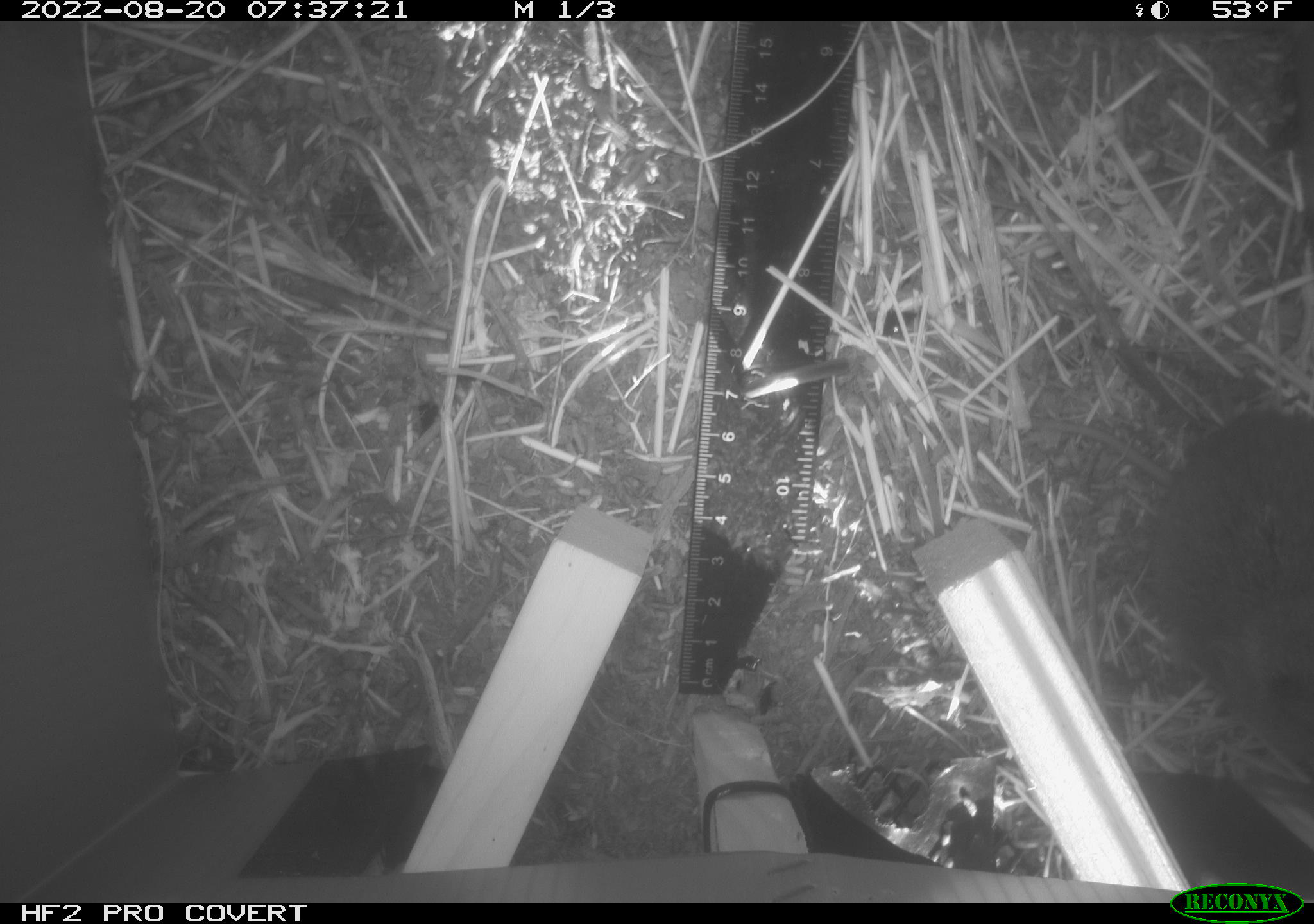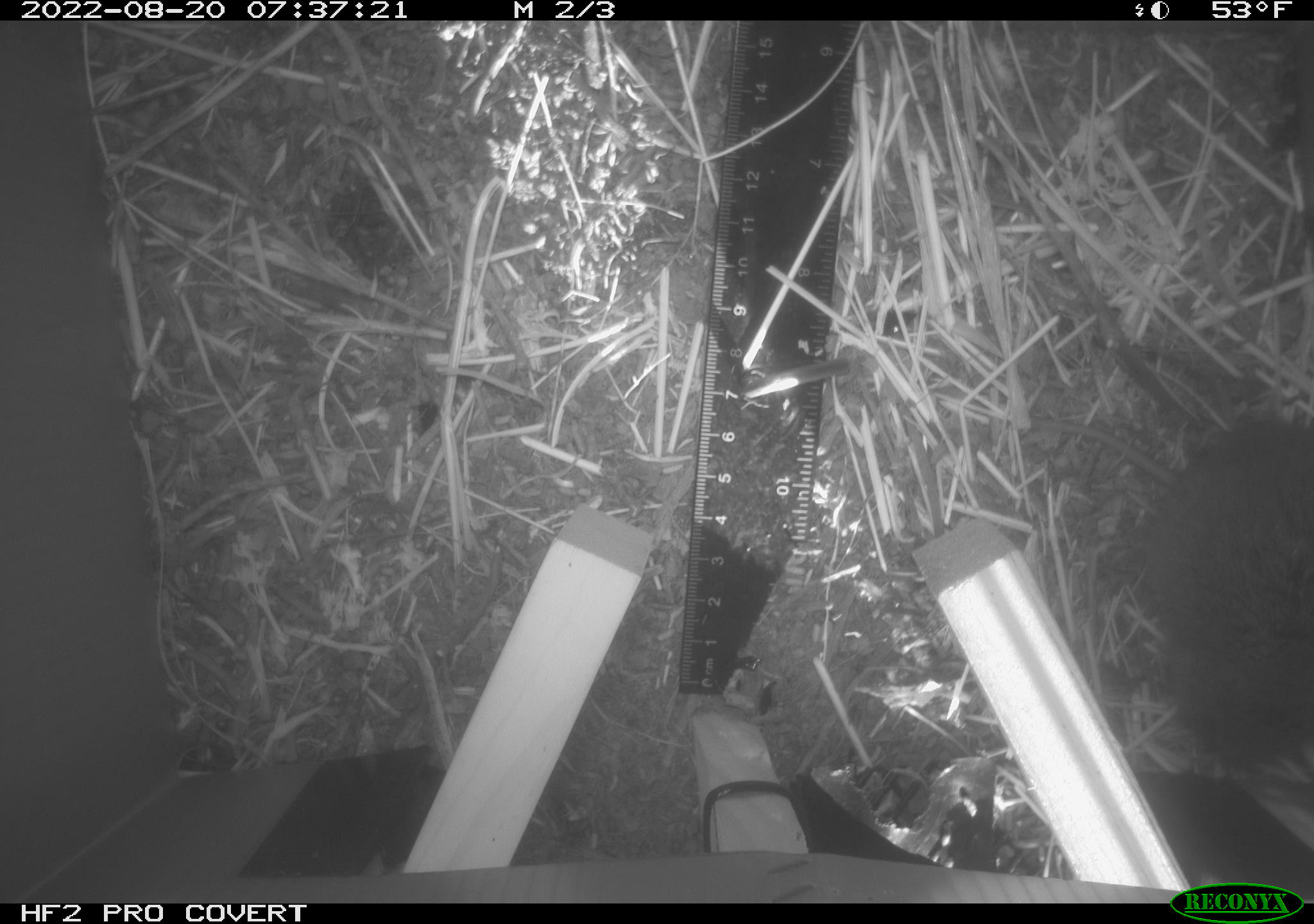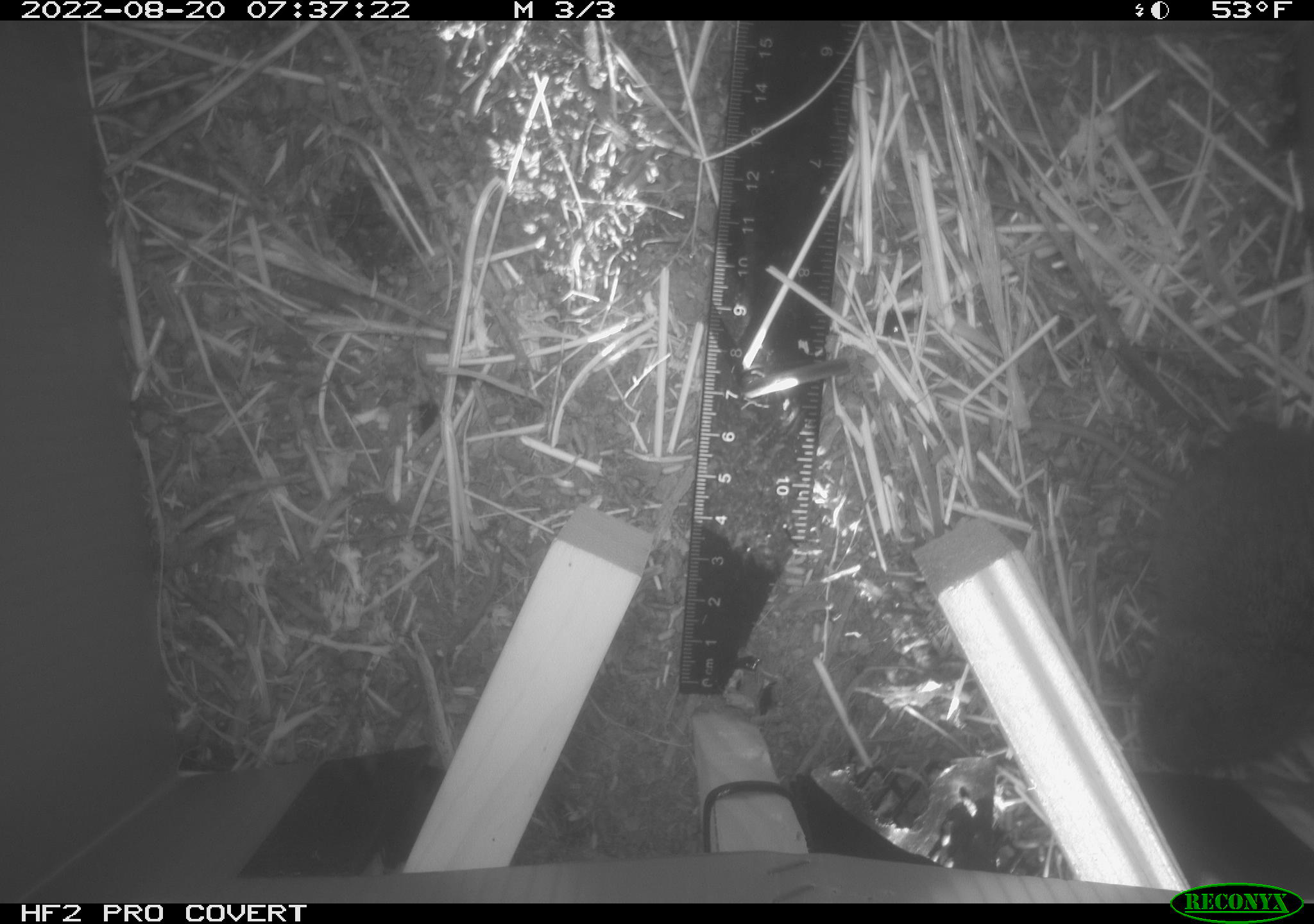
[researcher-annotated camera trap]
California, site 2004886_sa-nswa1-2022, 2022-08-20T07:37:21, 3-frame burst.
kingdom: Animalia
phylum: Chordata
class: Mammalia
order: Rodentia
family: Cricetidae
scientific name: Cricetidae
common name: hamsters, voles, lemmings, and allies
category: cricetidae family